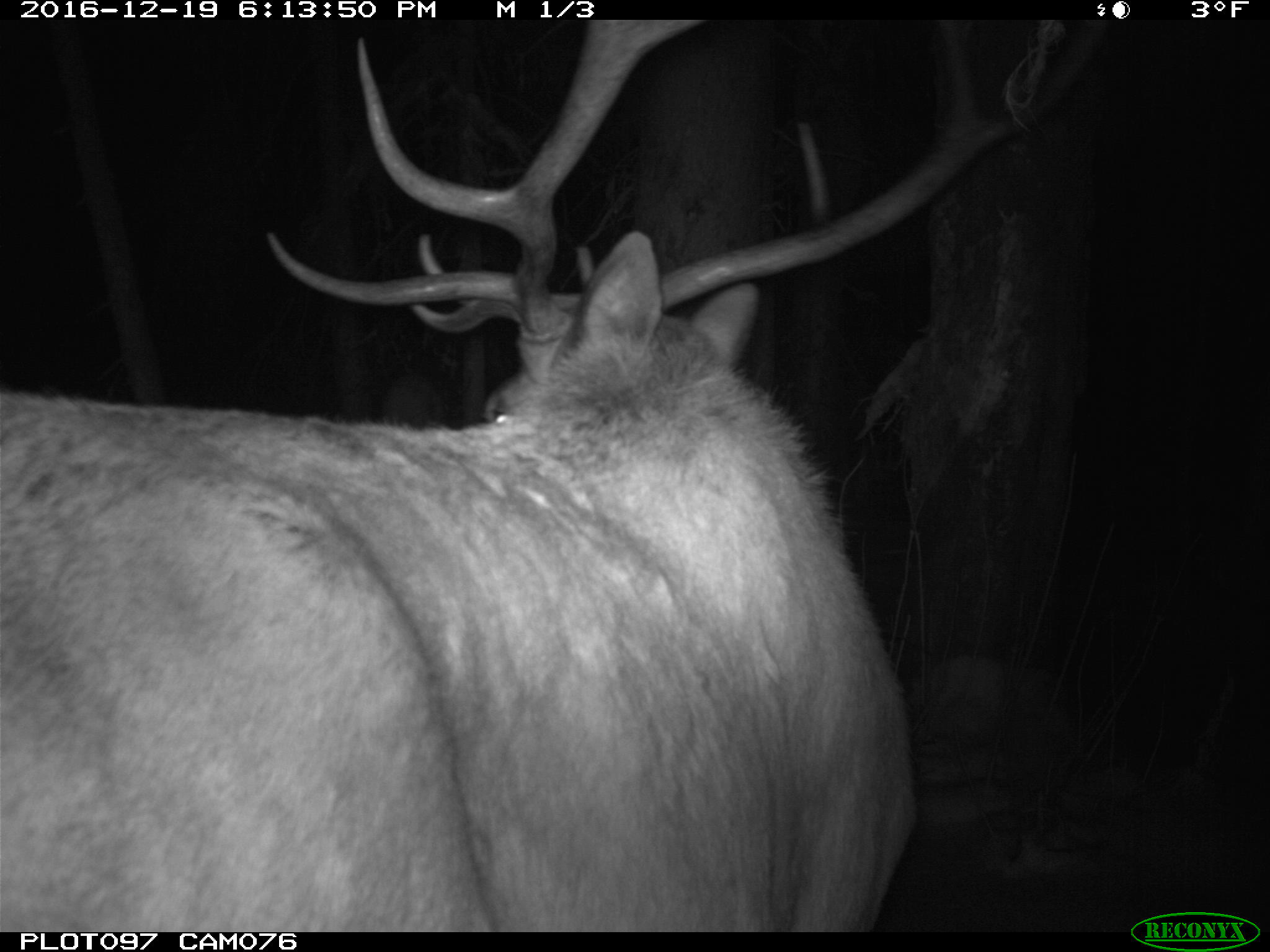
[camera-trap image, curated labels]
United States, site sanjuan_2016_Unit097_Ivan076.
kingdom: Animalia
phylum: Chordata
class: Mammalia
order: Artiodactyla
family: Cervidae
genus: Cervus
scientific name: Cervus elaphus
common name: red deer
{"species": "Cervus elaphus (red deer)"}